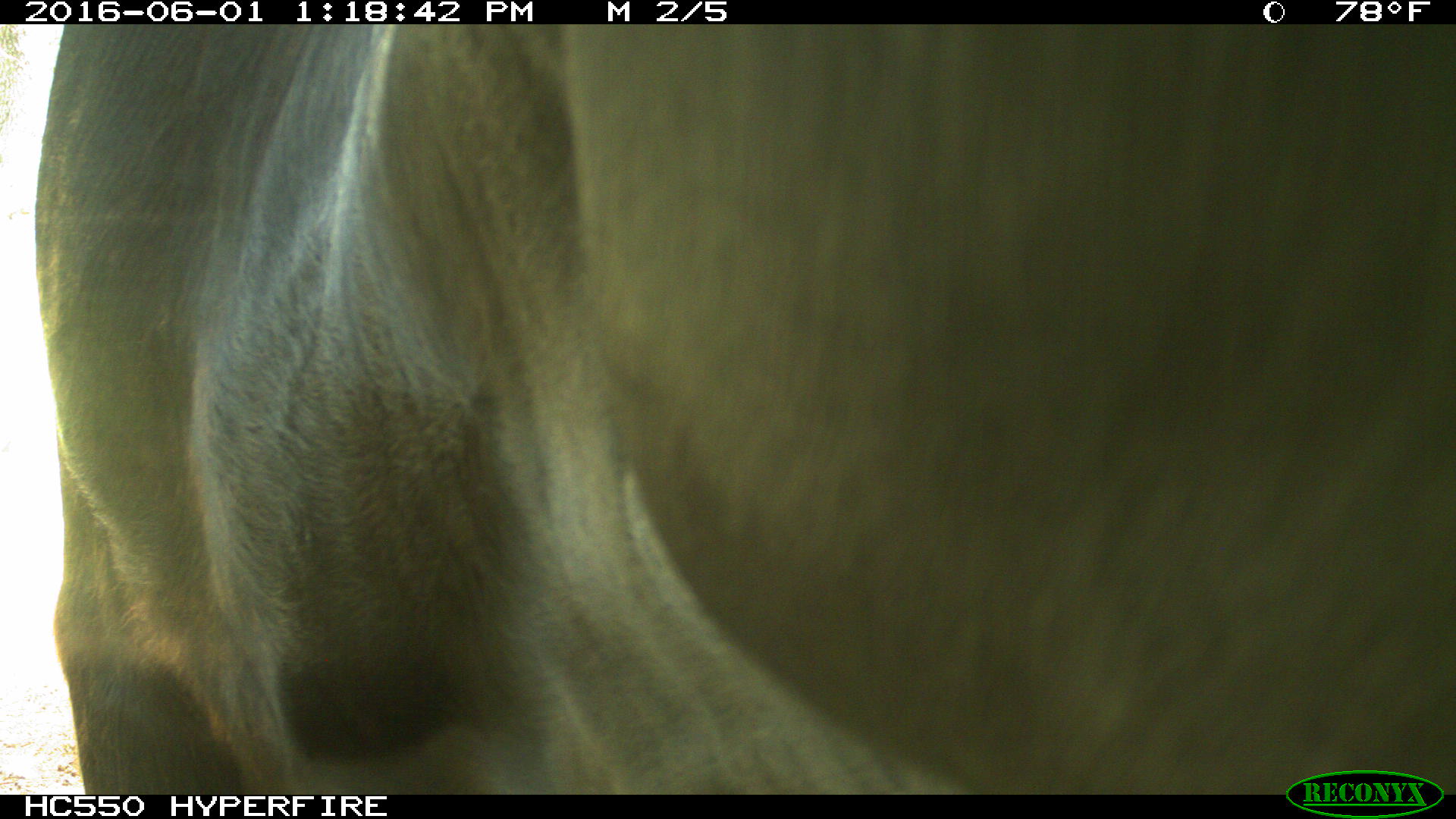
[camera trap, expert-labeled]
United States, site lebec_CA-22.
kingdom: Animalia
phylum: Chordata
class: Mammalia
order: Artiodactyla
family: Bovidae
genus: Bos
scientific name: Bos taurus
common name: domestic cow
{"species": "Bos taurus (domestic cow)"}